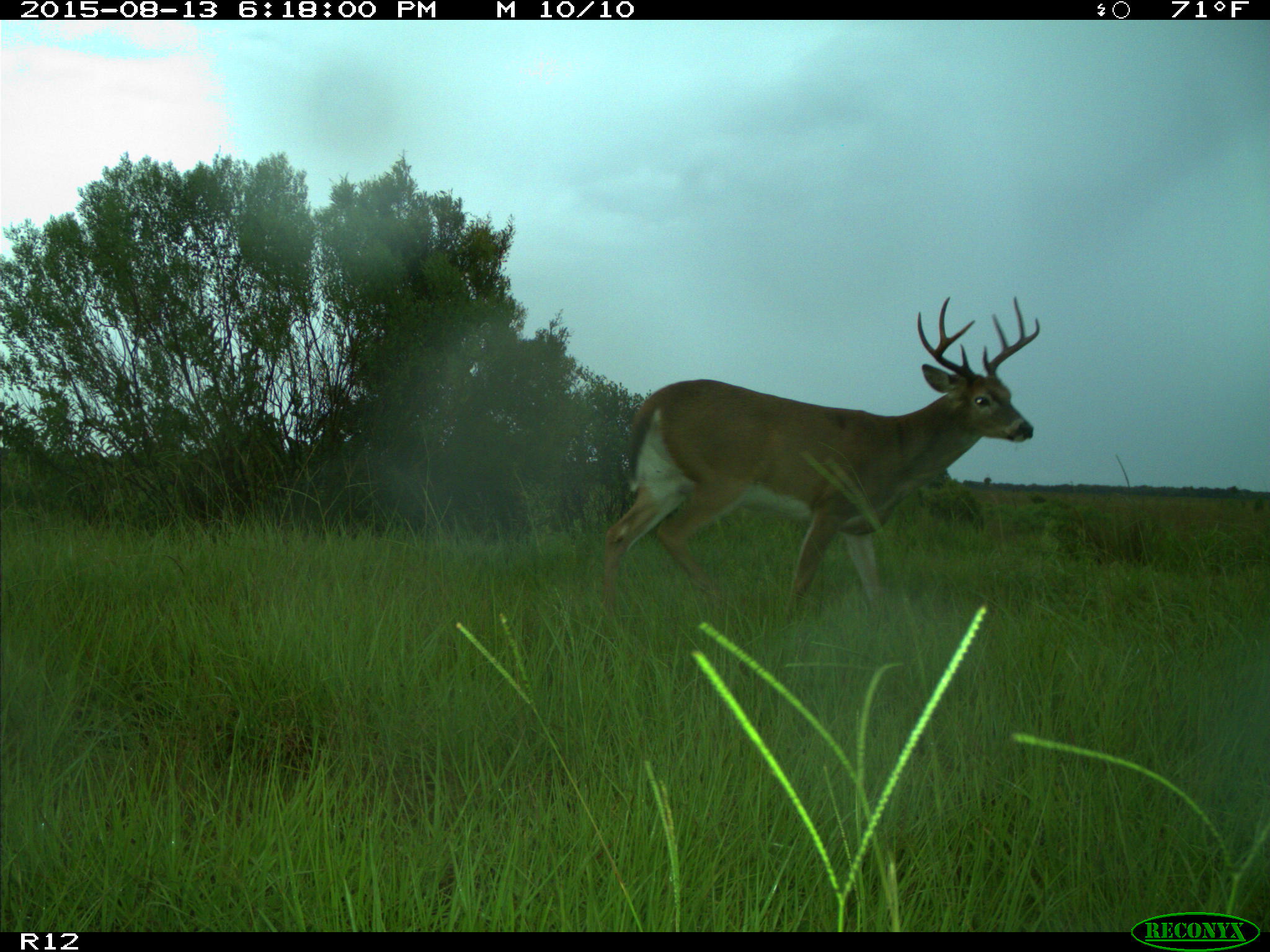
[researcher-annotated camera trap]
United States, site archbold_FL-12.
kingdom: Animalia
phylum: Chordata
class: Mammalia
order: Artiodactyla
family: Cervidae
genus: Odocoileus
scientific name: Odocoileus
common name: deer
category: unidentified deer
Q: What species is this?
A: Unidentified deer (deer) (Odocoileus).